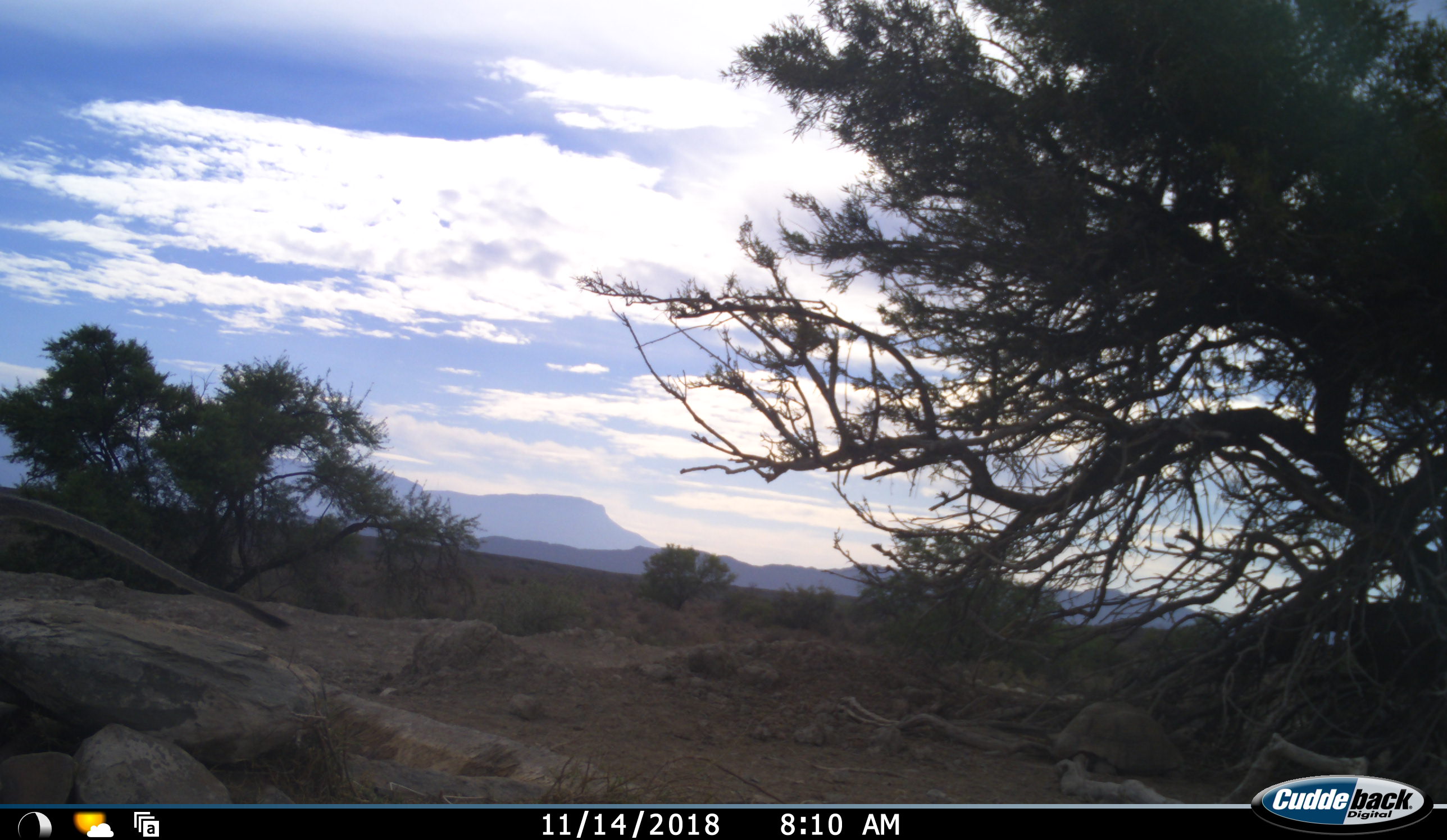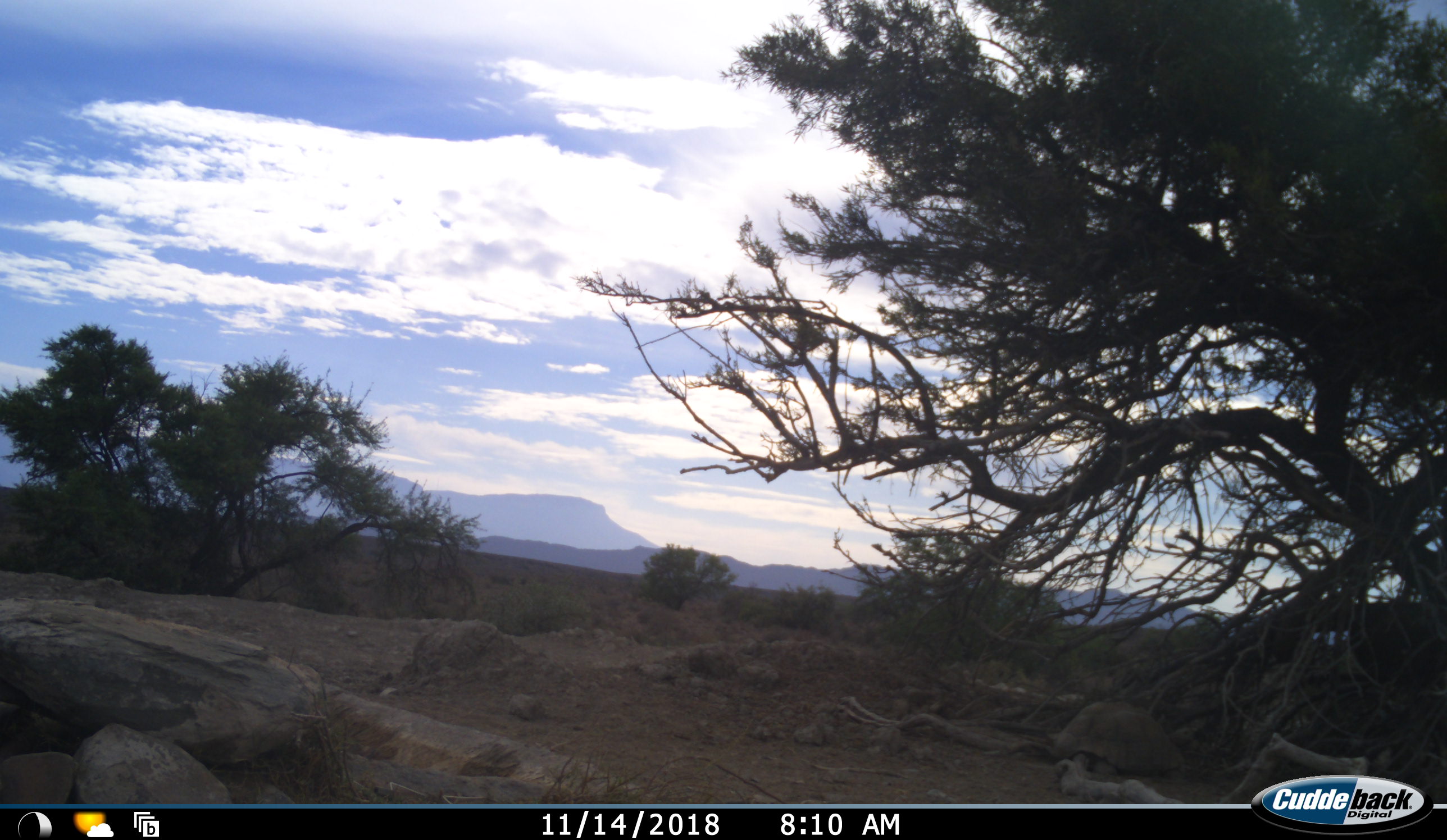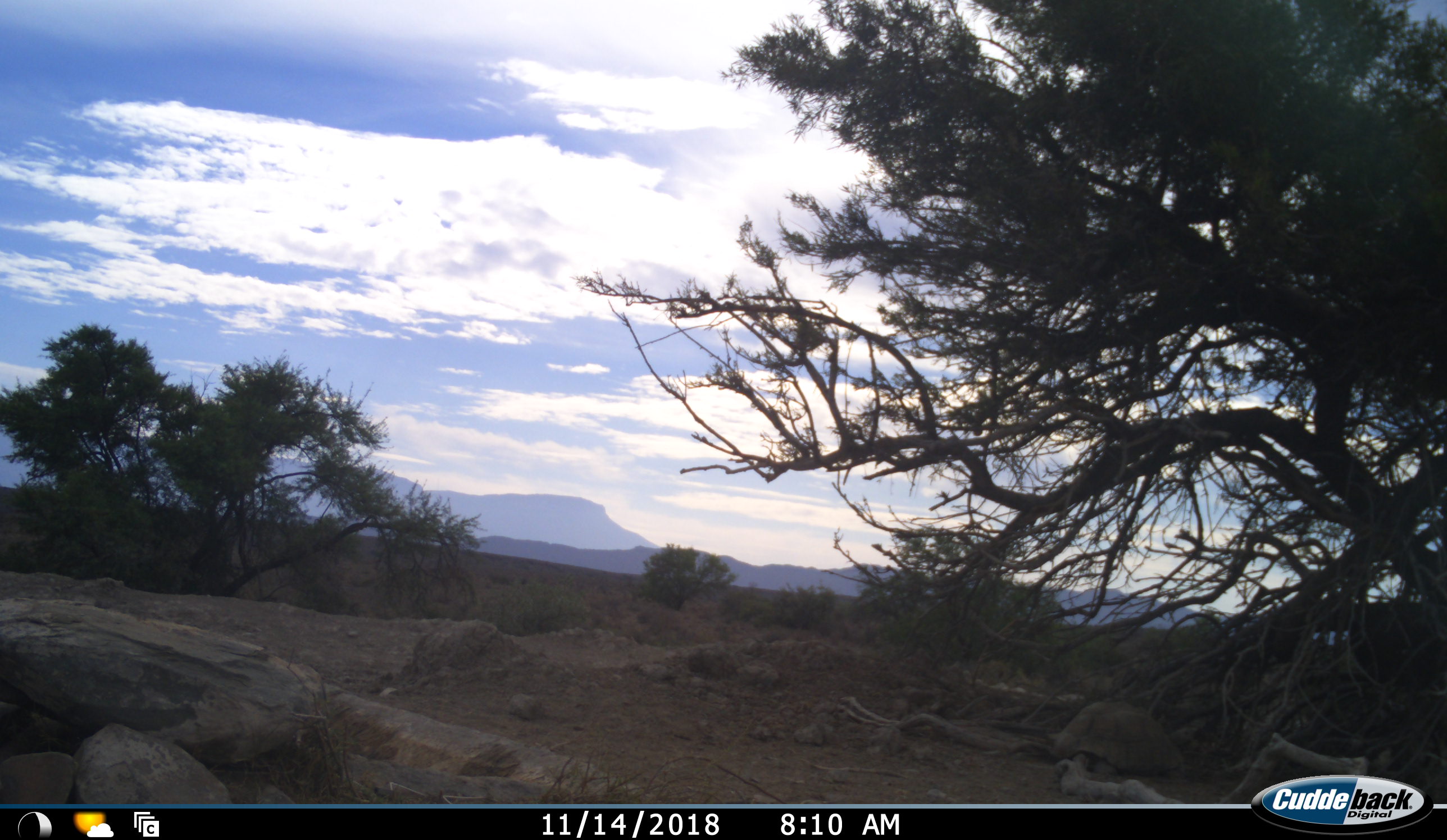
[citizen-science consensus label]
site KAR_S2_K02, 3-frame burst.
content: unidentified animal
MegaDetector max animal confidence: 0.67